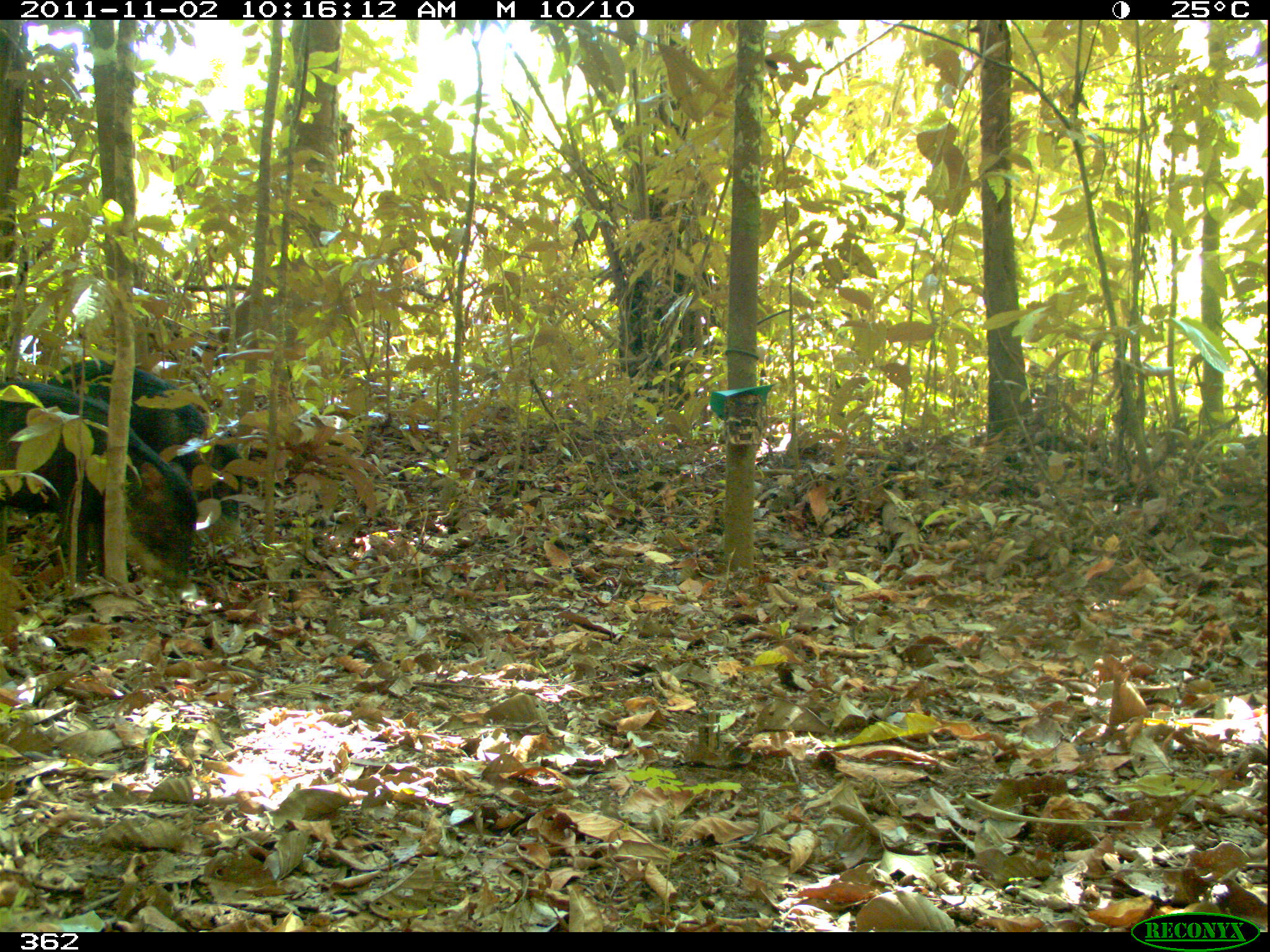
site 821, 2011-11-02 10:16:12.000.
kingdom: Animalia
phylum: Chordata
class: Mammalia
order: Artiodactyla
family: Tayassuidae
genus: Tayassu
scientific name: Tayassu pecari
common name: white-lipped peccary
Tayassu pecari (white-lipped peccary).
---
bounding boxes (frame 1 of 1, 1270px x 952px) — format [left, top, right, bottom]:
tayassu pecari: [0, 375, 201, 582]; [41, 355, 250, 544]